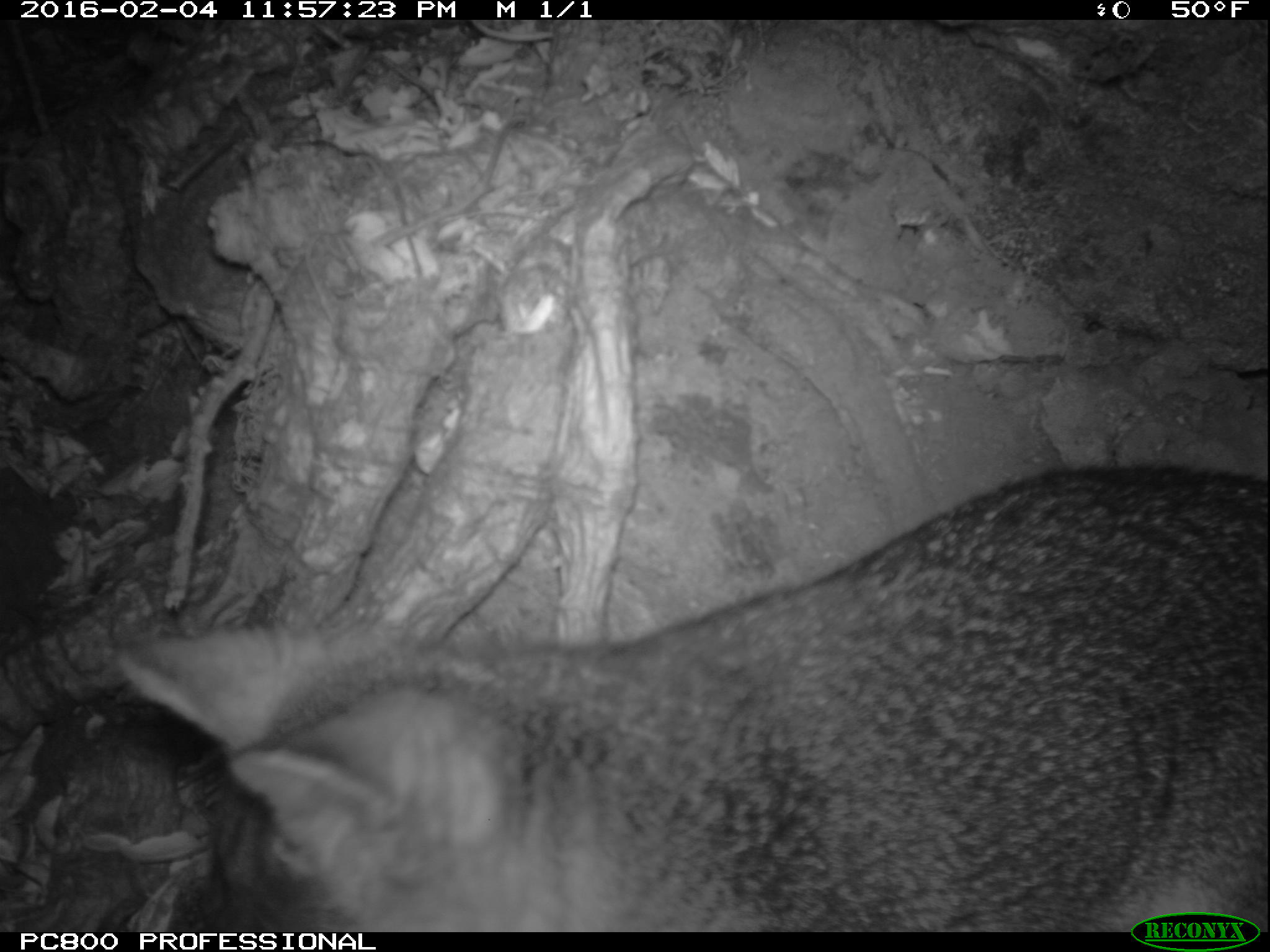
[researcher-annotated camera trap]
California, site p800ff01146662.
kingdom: Animalia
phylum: Chordata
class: Mammalia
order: Carnivora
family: Canidae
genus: Urocyon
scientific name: Urocyon littoralis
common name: island fox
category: fox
Fox (island fox) (Urocyon littoralis).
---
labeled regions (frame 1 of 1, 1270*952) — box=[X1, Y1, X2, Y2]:
fox: box=[115, 462, 1268, 932]